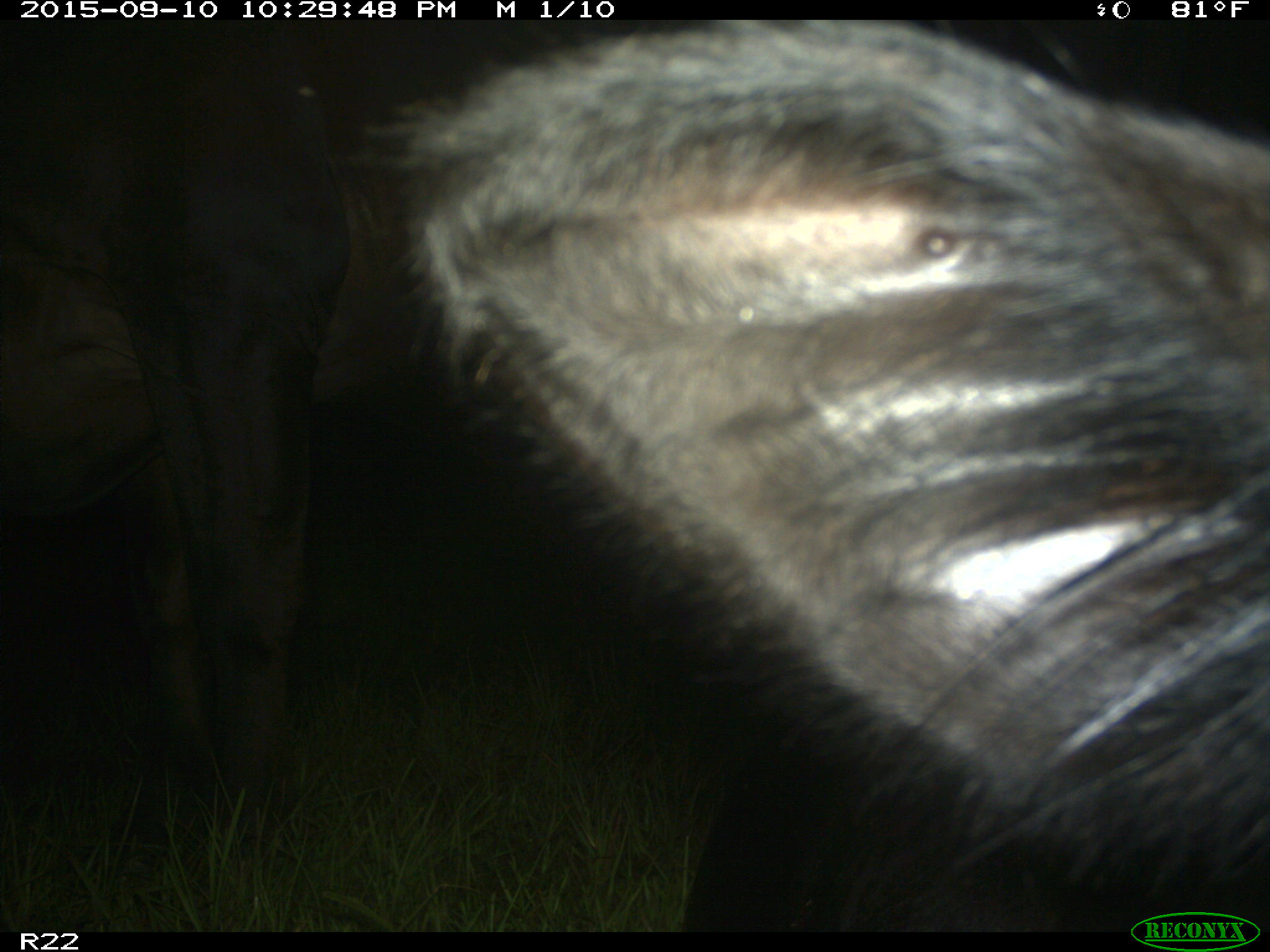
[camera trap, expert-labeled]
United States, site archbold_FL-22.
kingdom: Animalia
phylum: Chordata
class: Mammalia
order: Artiodactyla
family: Bovidae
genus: Bos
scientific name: Bos taurus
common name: domestic cow